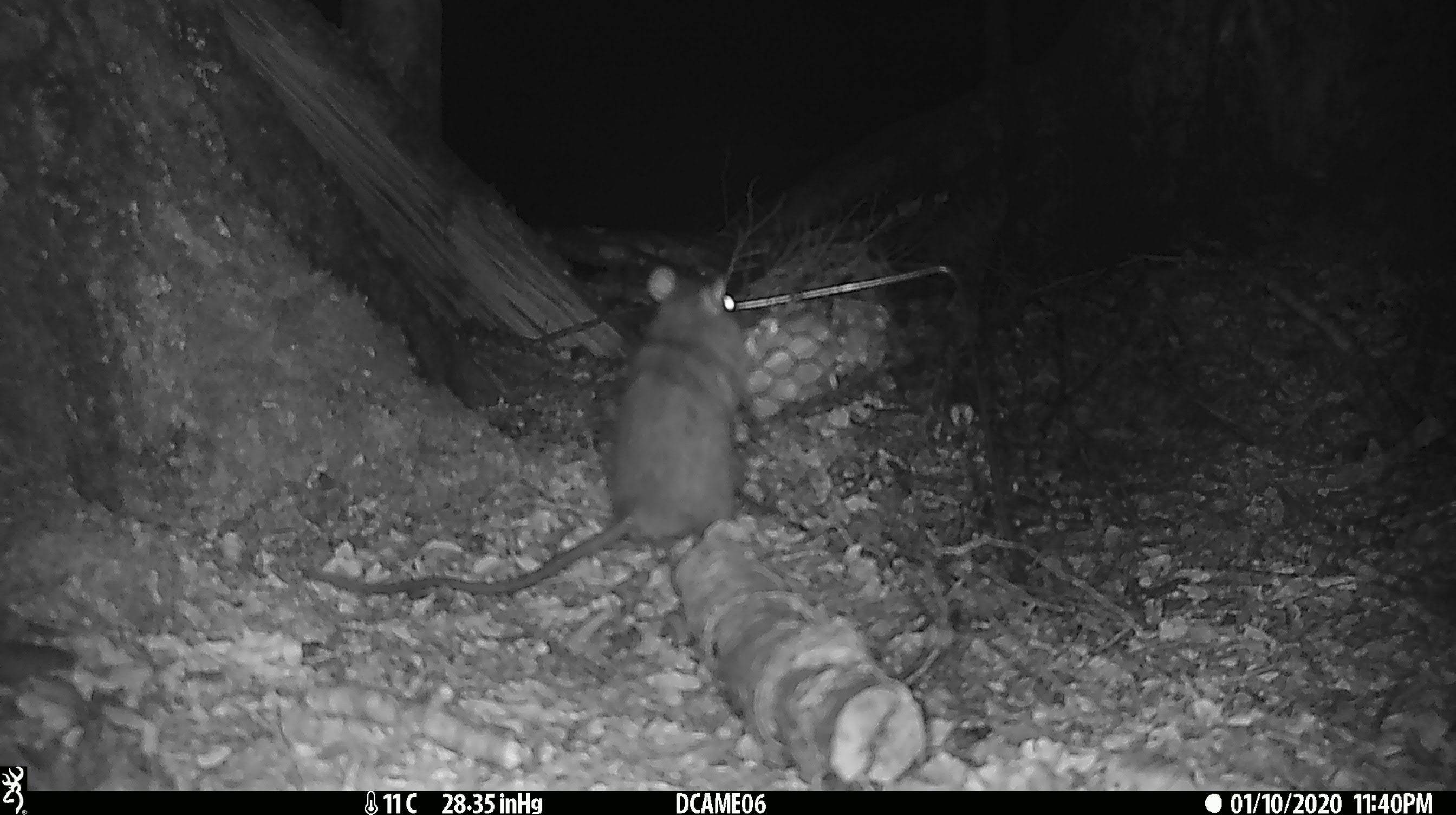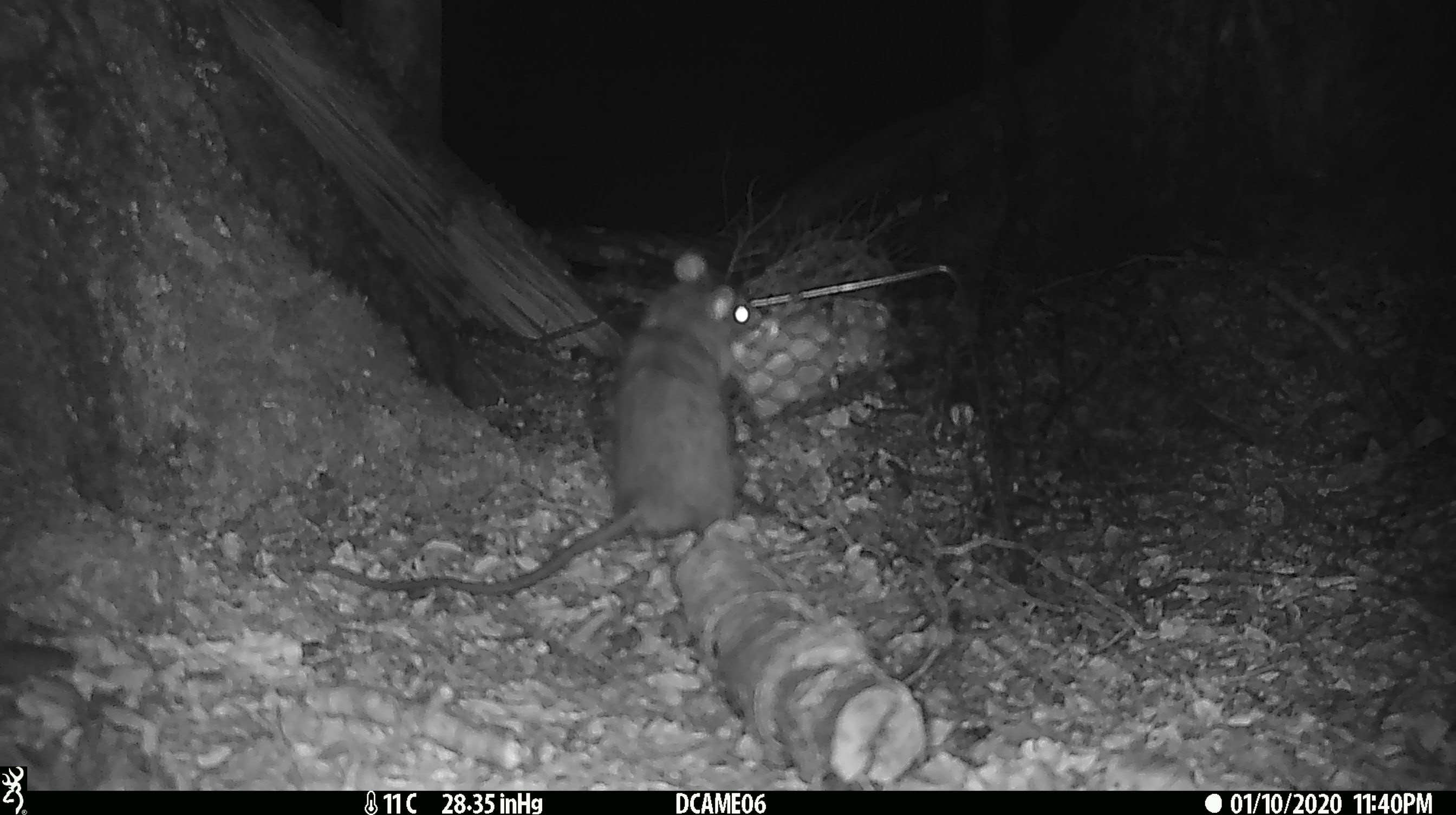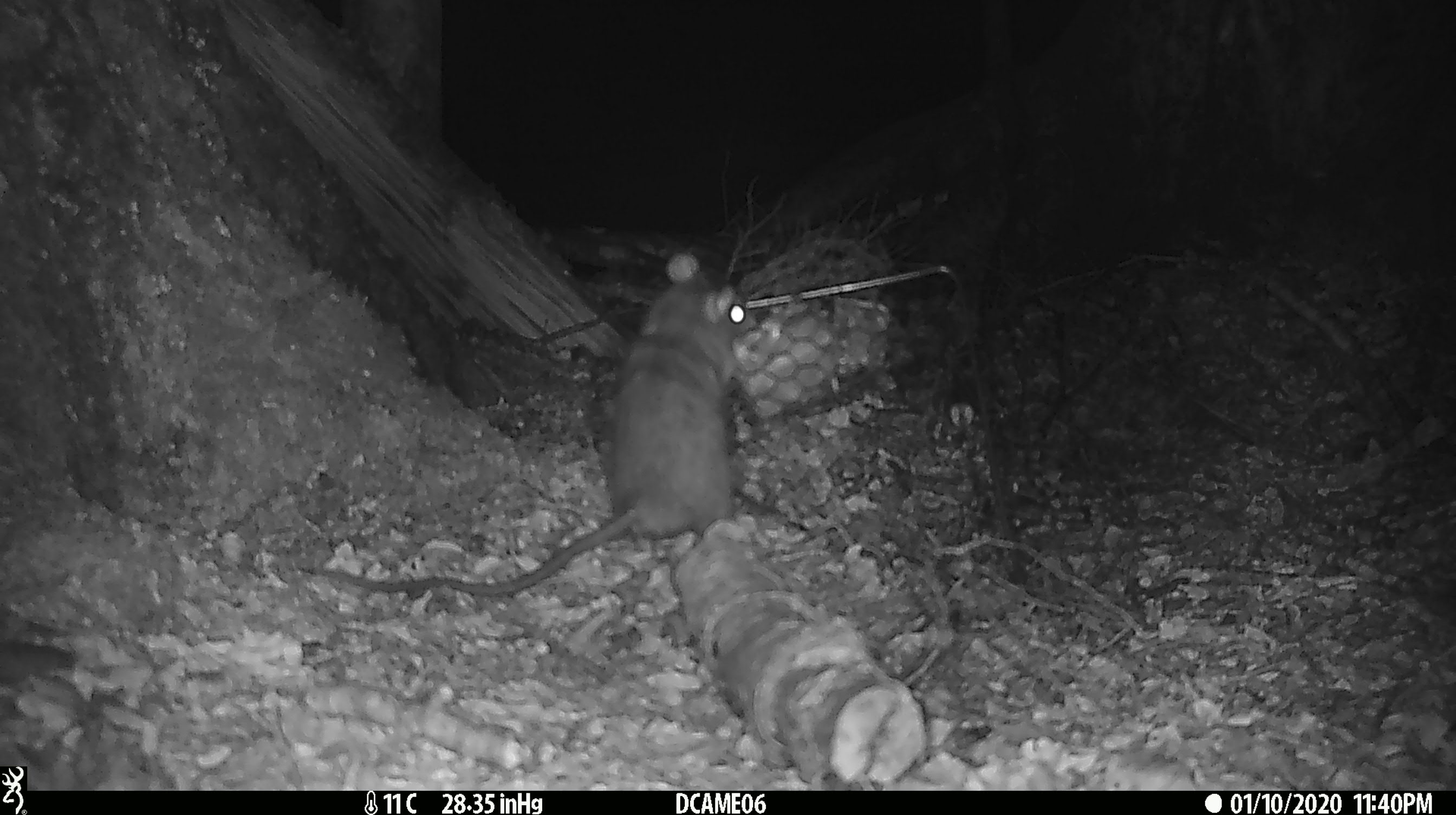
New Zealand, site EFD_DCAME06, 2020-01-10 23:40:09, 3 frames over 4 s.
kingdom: Animalia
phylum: Chordata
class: Mammalia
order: Rodentia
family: Muridae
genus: Rattus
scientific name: Rattus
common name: rat